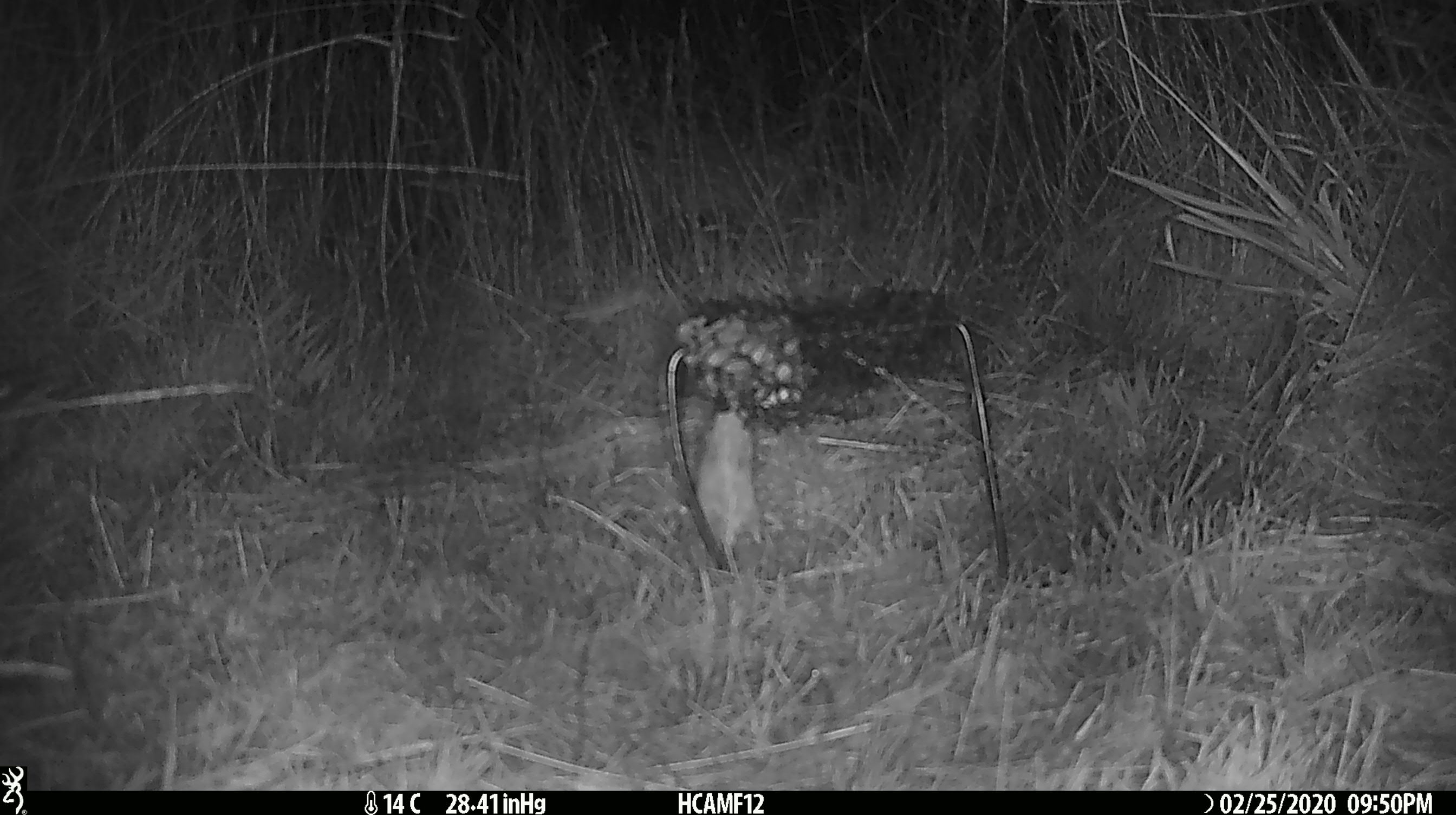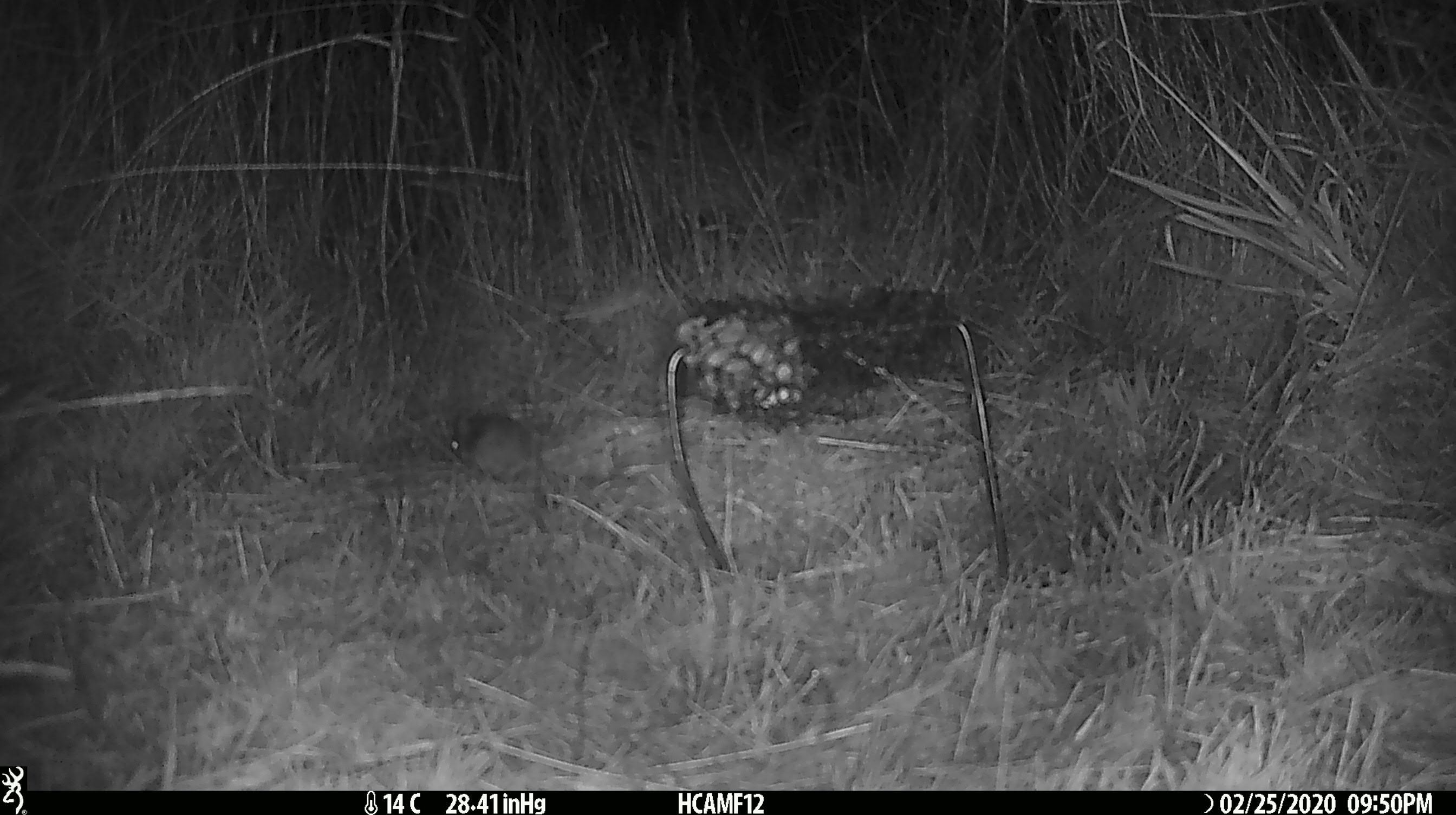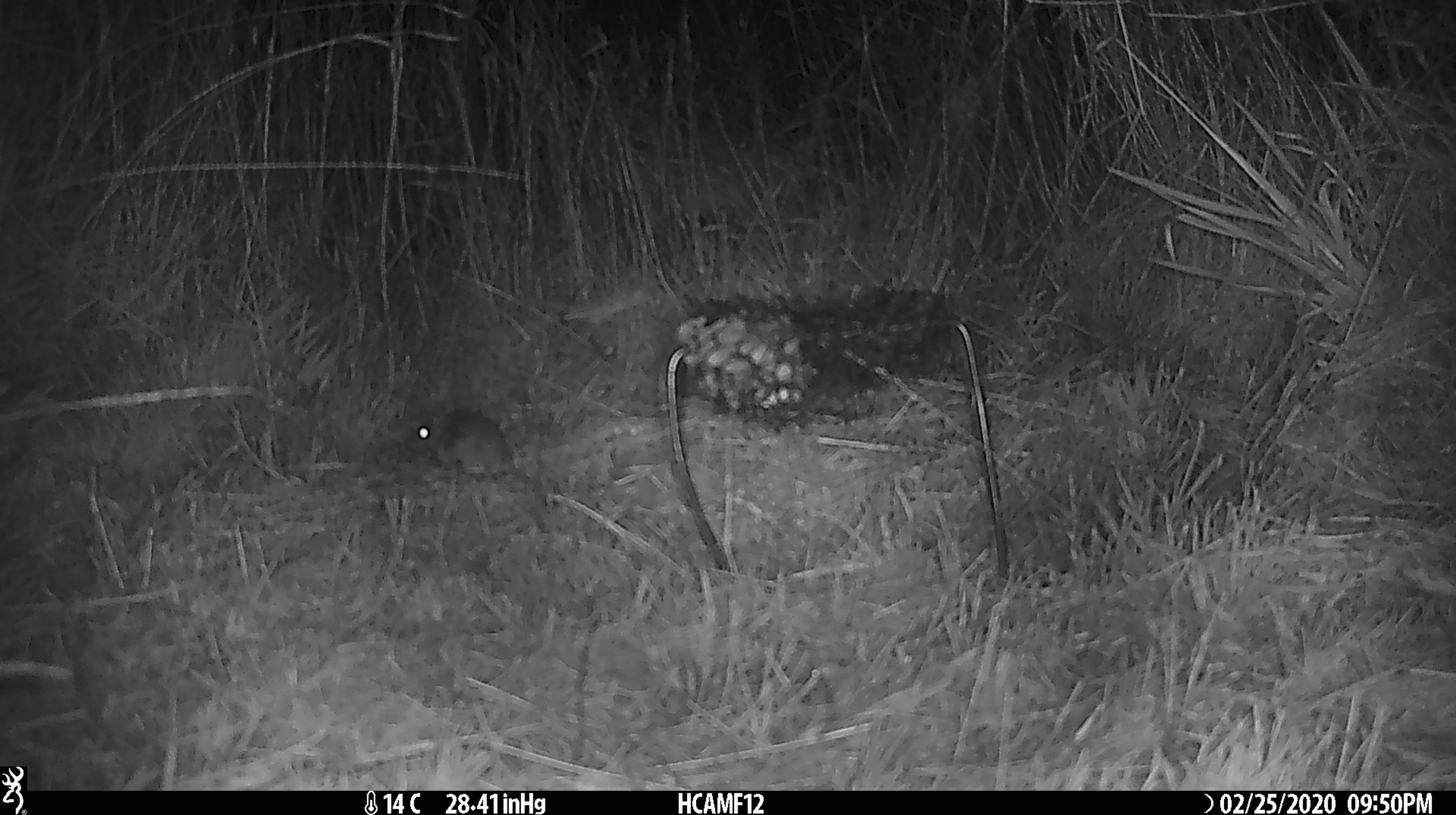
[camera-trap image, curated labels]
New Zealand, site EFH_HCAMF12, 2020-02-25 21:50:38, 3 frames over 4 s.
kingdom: Animalia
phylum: Chordata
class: Mammalia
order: Rodentia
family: Muridae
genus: Mus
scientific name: Mus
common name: mouse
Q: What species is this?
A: Mouse (Mus).